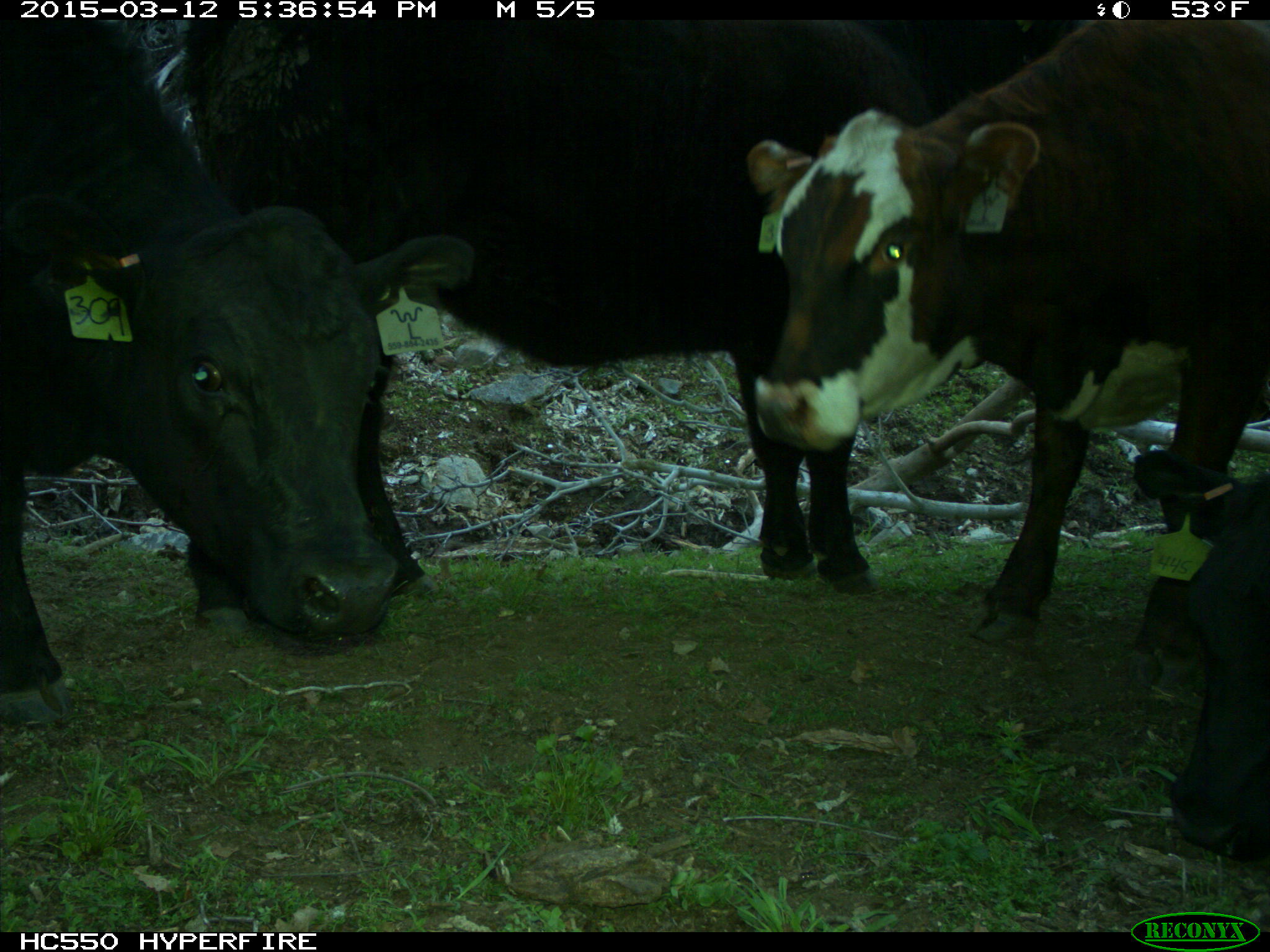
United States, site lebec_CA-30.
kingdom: Animalia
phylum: Chordata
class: Mammalia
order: Artiodactyla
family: Bovidae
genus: Bos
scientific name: Bos taurus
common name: domestic cow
Bos taurus (domestic cow).